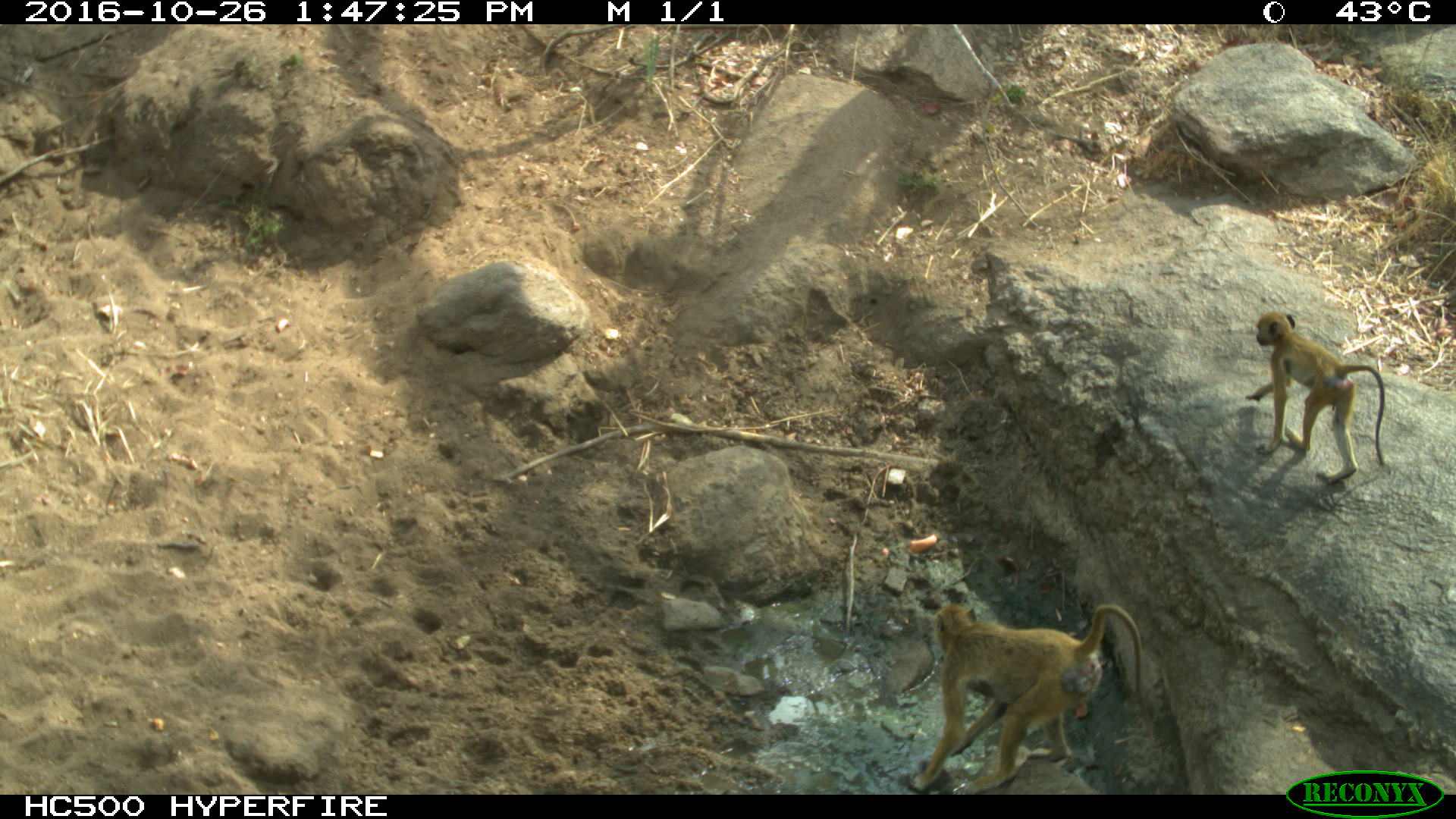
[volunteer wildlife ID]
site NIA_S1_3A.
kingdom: Animalia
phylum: Chordata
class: Mammalia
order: Primates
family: Cercopithecidae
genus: Papio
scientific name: Papio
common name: baboon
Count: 2.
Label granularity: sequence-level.